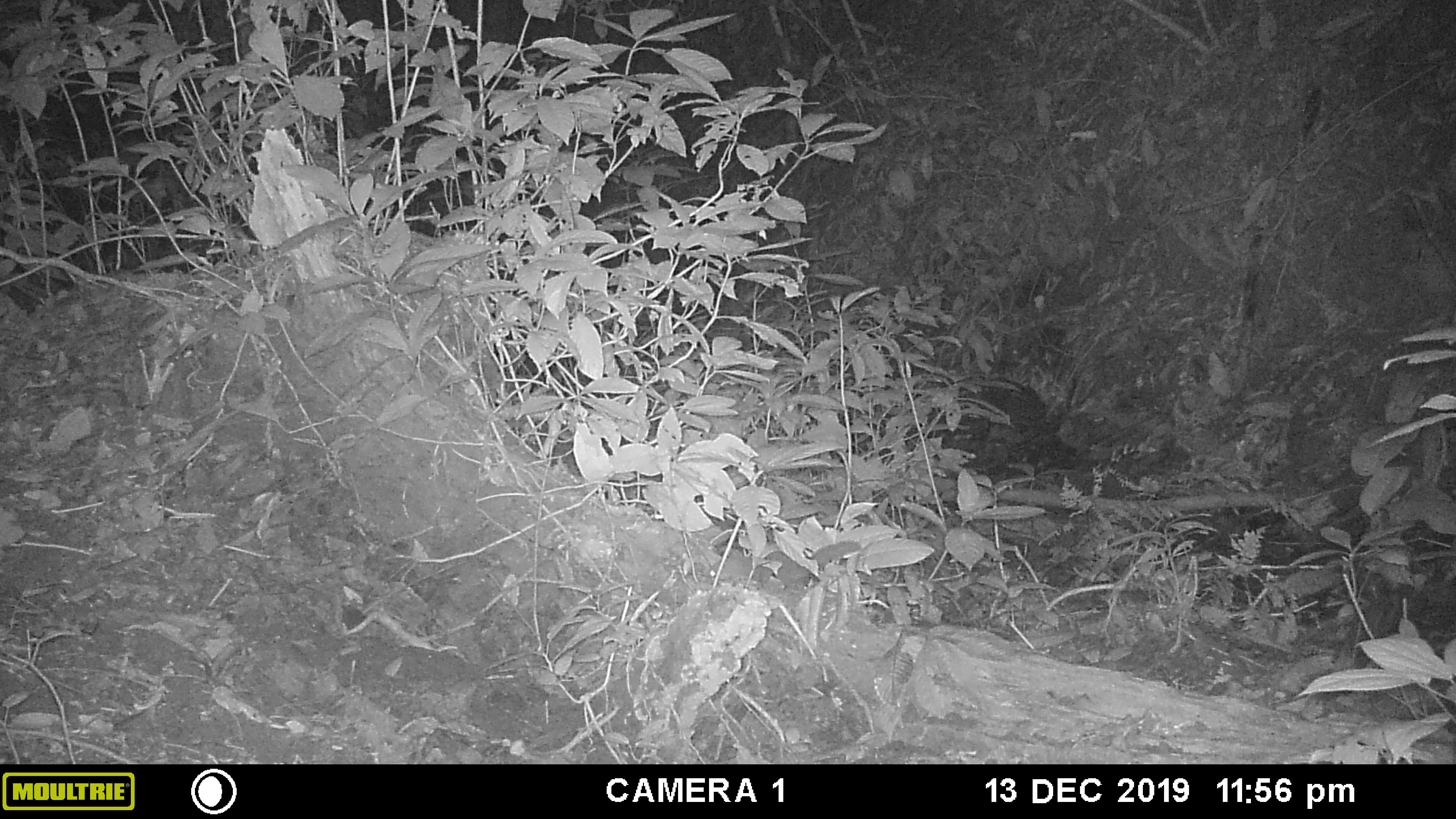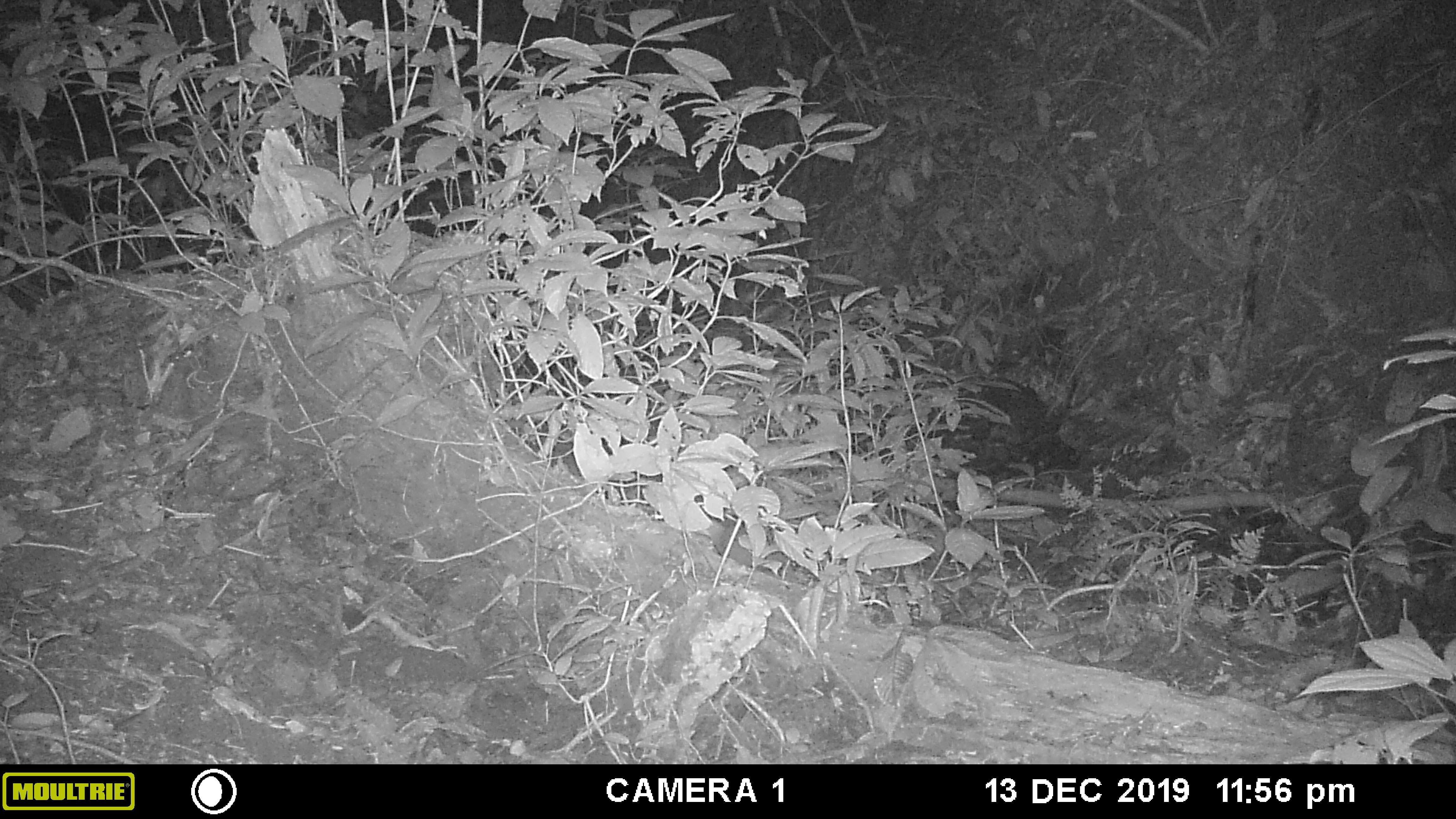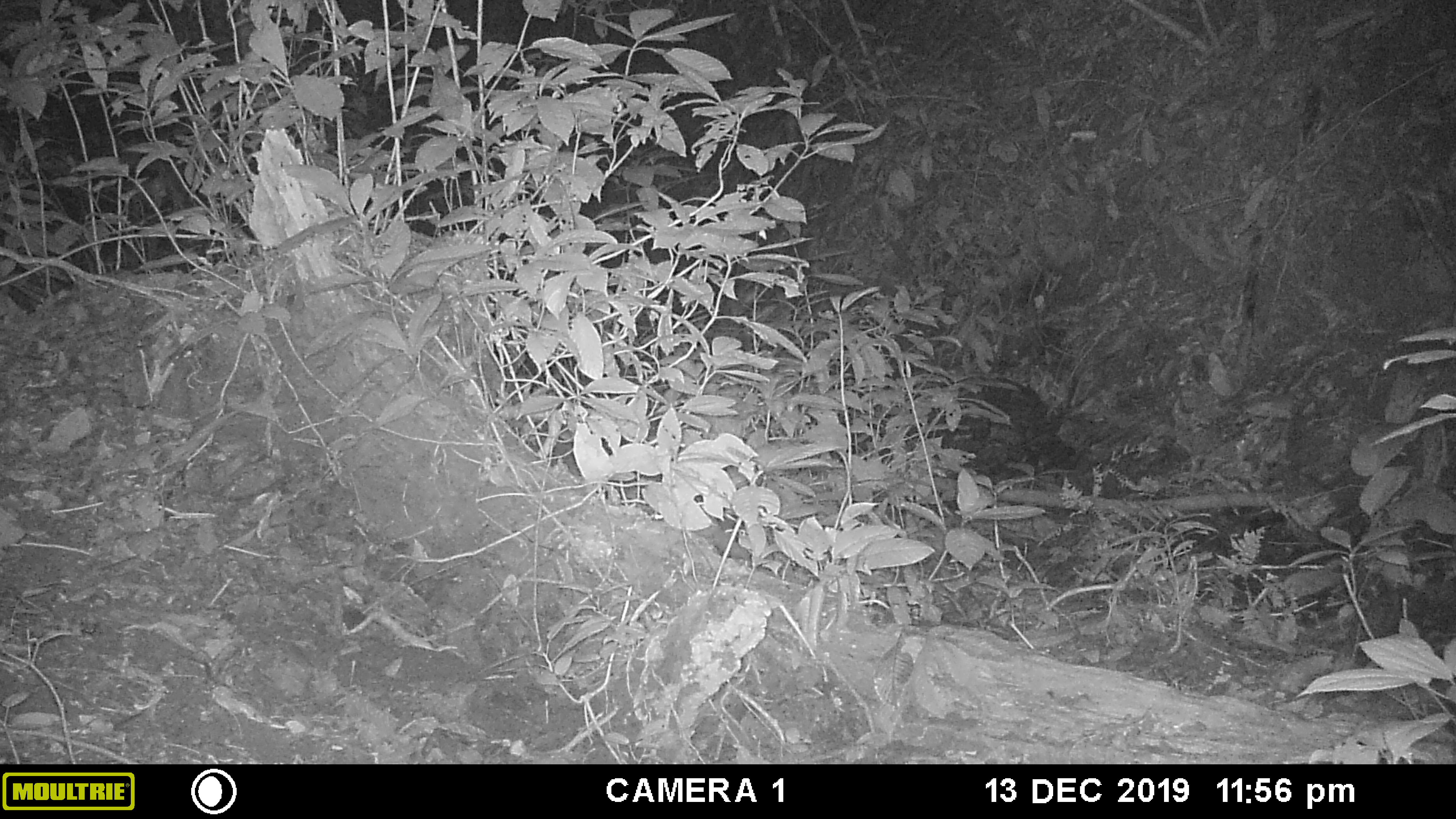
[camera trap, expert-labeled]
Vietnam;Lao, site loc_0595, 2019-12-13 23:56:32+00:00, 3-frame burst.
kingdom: Animalia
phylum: Chordata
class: Mammalia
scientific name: Mammalia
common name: mammal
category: unidentified small mammal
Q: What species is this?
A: Unidentified small mammal (mammal) (Mammalia).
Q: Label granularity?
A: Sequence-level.